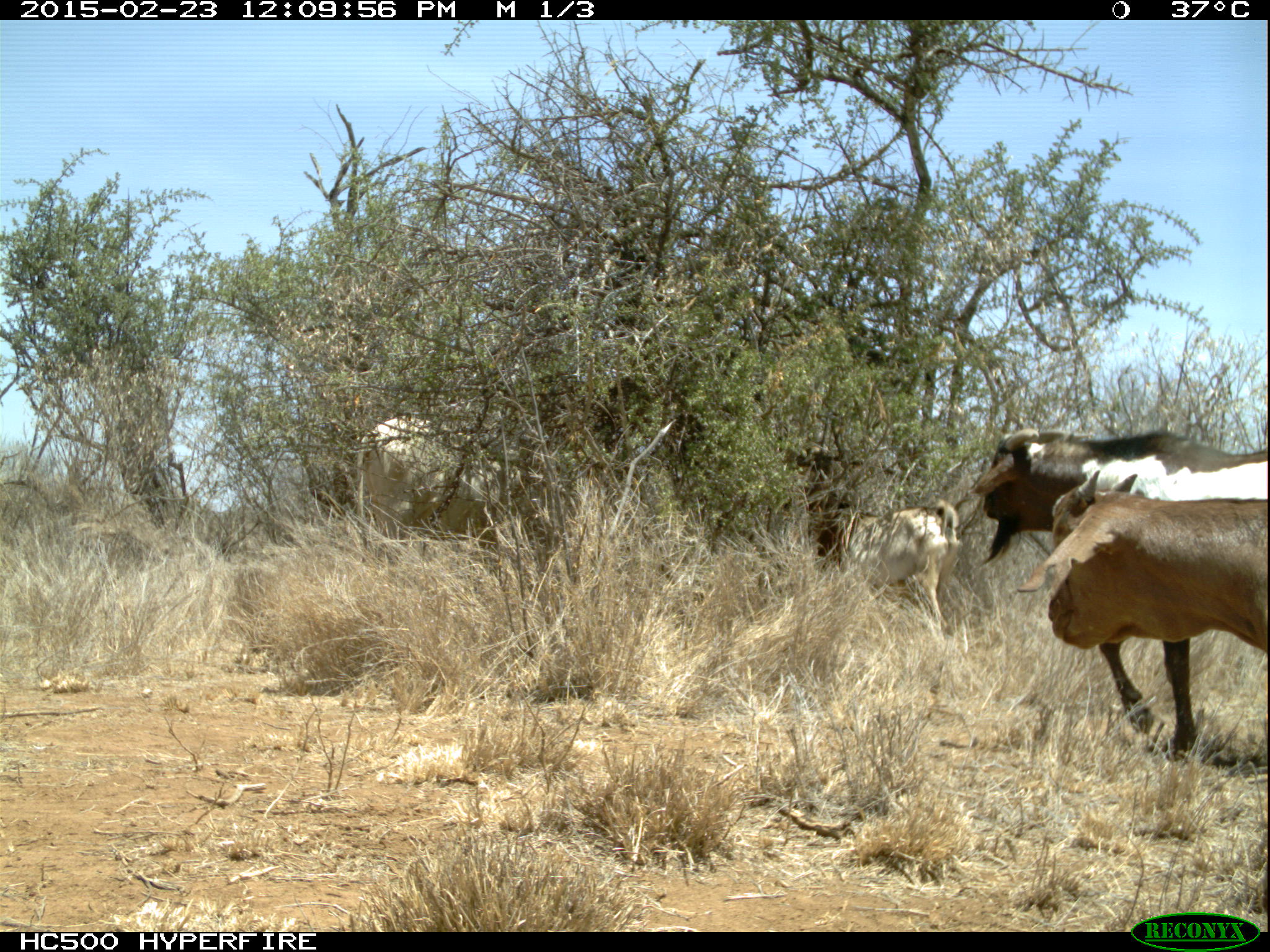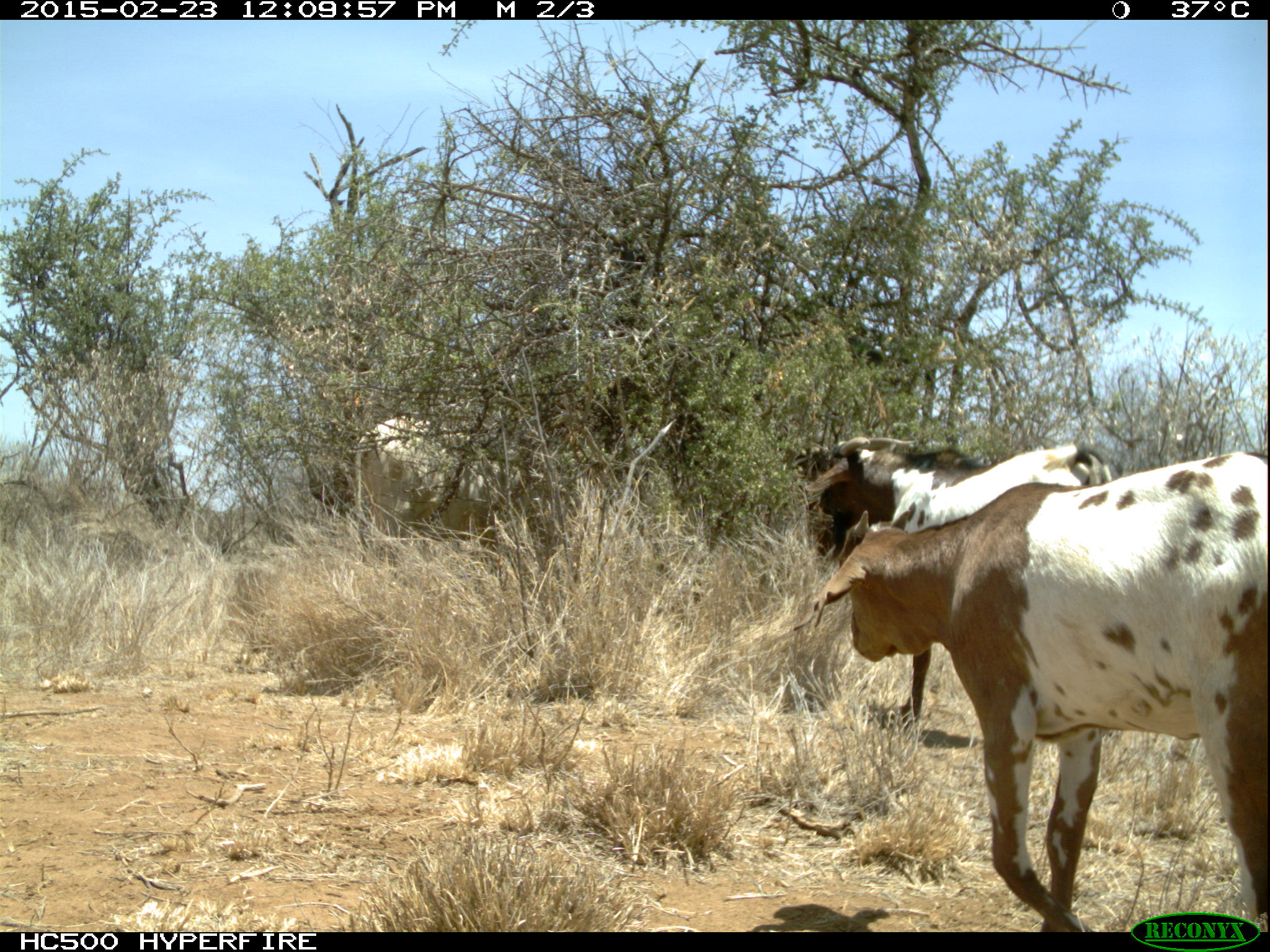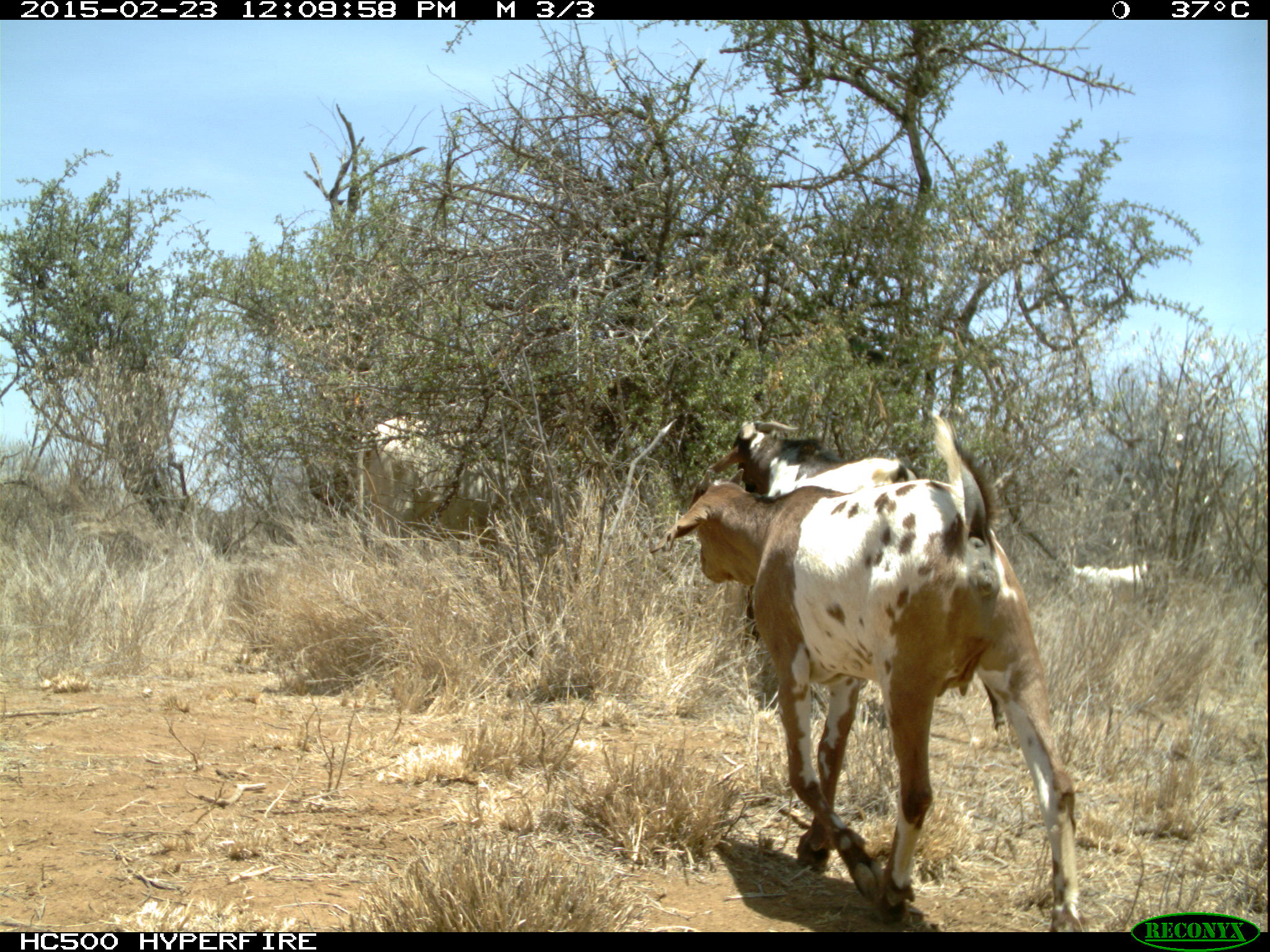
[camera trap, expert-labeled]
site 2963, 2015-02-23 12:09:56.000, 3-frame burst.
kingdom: Animalia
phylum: Chordata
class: Mammalia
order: Artiodactyla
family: Bovidae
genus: Capra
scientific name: Capra aegagrus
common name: wild goat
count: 8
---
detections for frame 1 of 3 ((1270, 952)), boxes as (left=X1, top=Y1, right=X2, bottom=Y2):
capra aegagrus: (left=965, top=426, right=1261, bottom=735); (left=1044, top=469, right=1269, bottom=669); (left=318, top=403, right=593, bottom=551); (left=851, top=500, right=956, bottom=622)